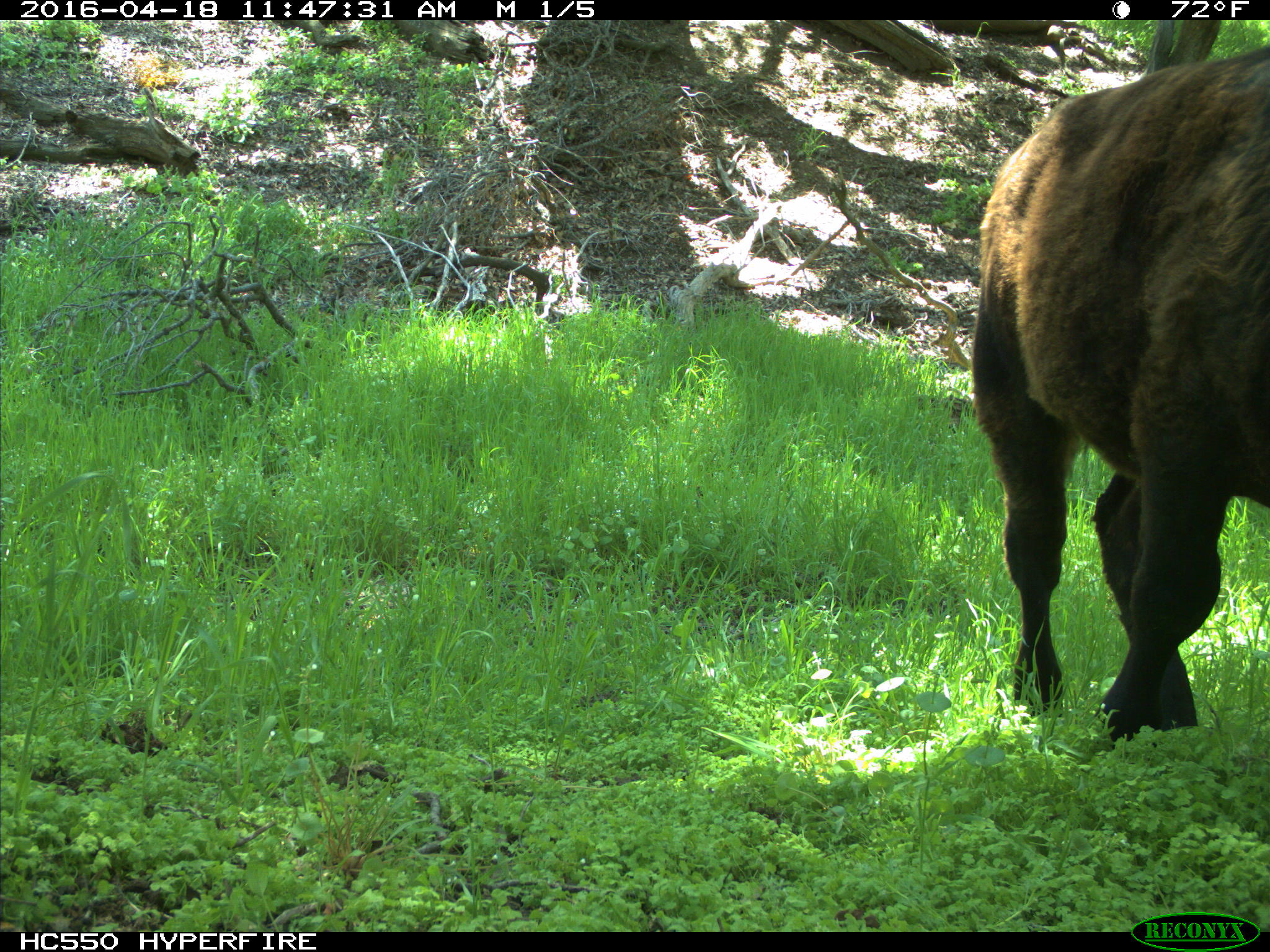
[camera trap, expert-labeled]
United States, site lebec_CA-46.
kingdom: Animalia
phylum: Chordata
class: Mammalia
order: Artiodactyla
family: Bovidae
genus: Bos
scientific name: Bos taurus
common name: domestic cow